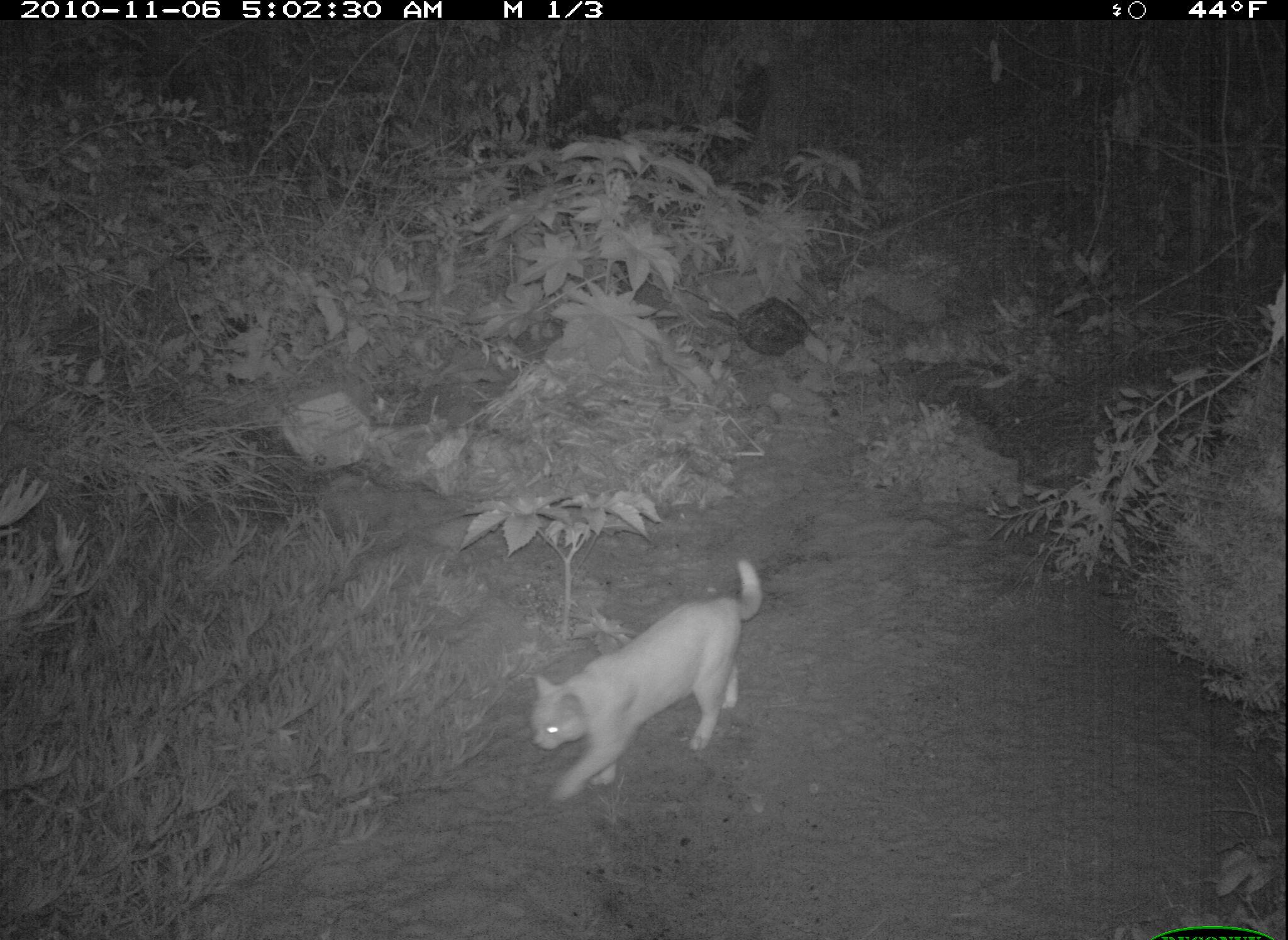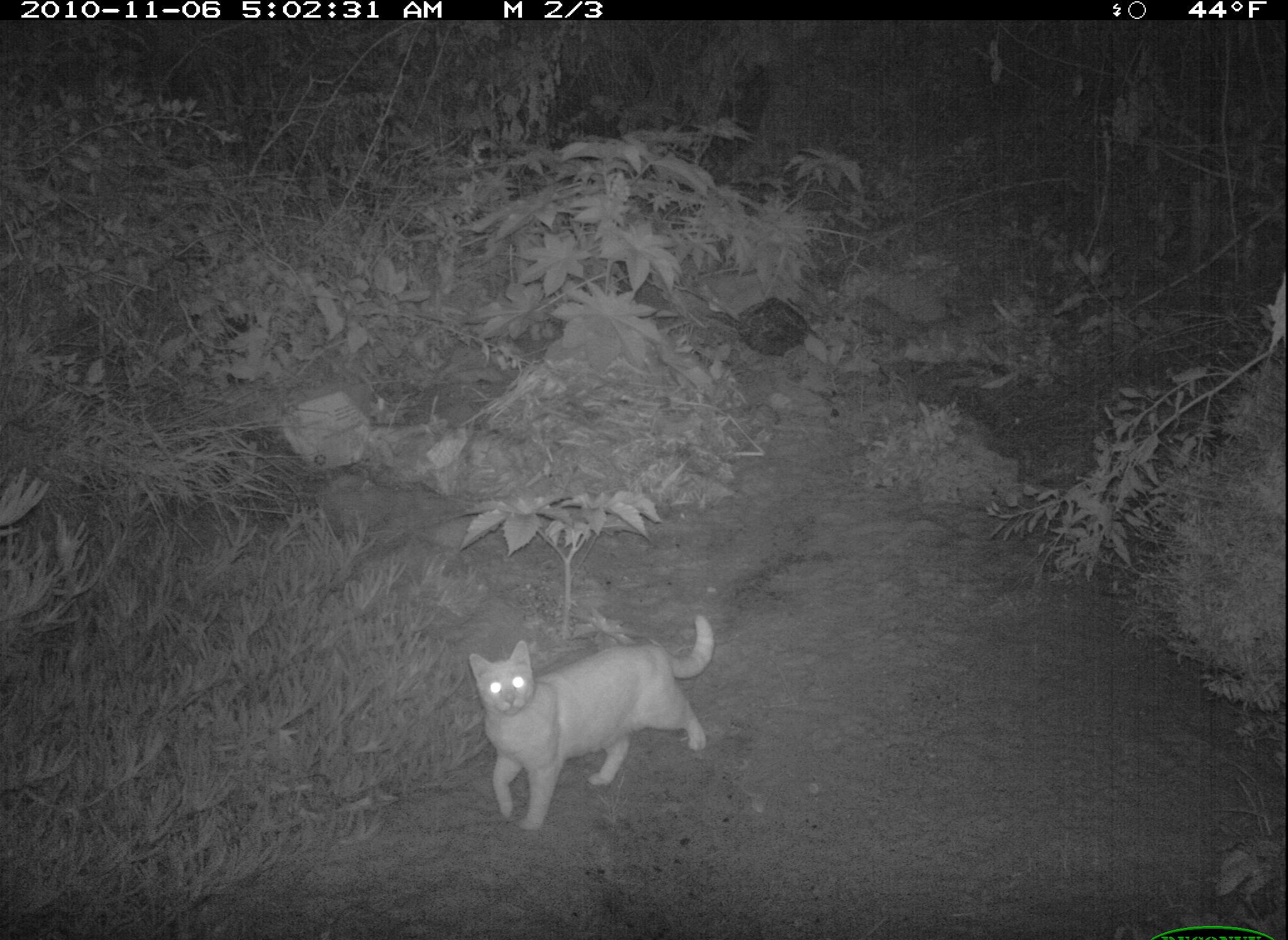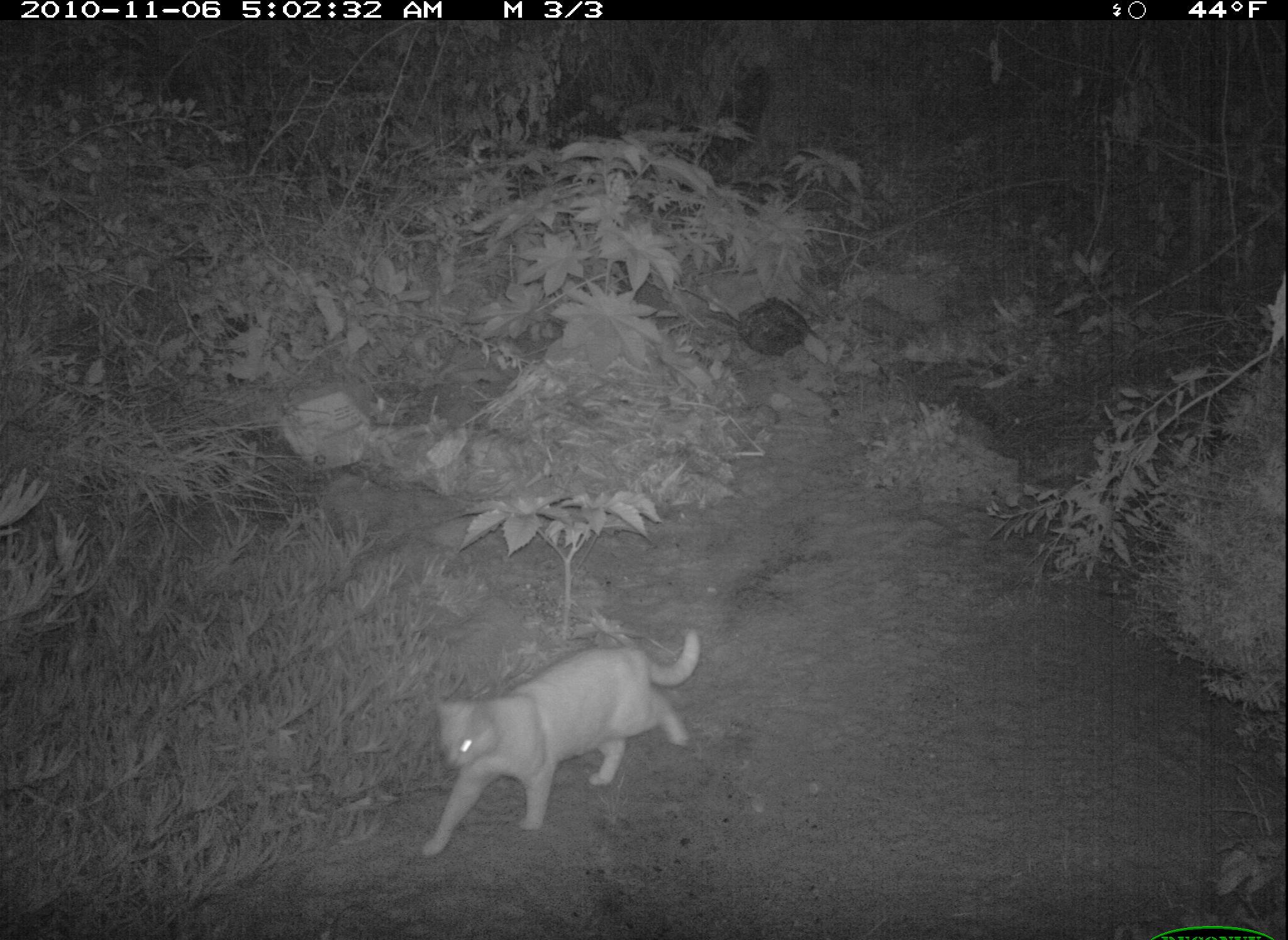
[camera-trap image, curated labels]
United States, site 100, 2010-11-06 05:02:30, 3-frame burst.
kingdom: Animalia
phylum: Chordata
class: Mammalia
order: Carnivora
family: Felidae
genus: Felis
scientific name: Felis catus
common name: cat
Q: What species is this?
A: Cat (Felis catus).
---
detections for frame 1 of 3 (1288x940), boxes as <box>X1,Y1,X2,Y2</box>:
cat: <box>512,551,766,801</box>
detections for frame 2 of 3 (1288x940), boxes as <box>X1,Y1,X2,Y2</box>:
cat: <box>464,610,718,831</box>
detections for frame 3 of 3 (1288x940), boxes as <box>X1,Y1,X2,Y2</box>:
cat: <box>409,630,715,863</box>